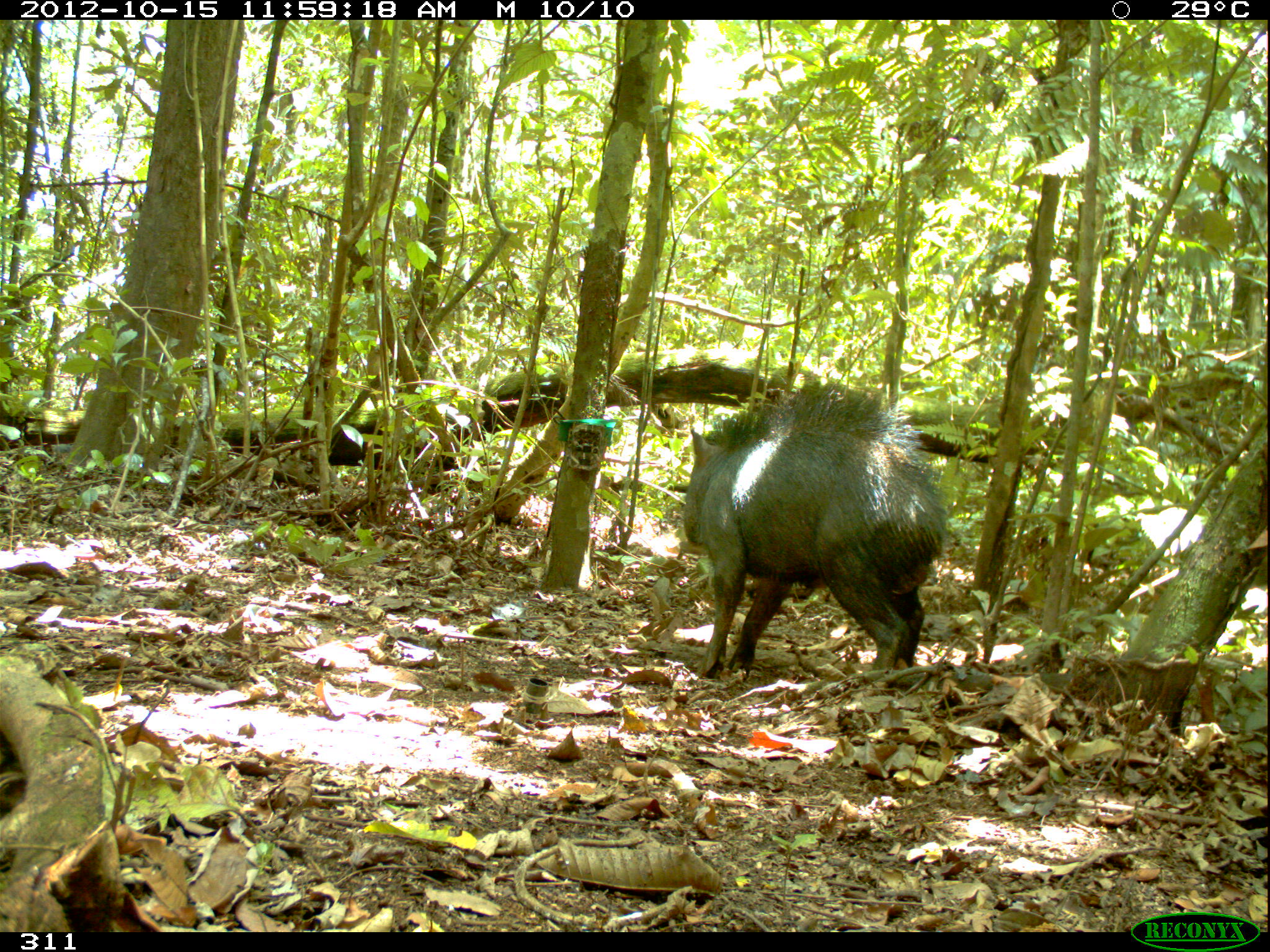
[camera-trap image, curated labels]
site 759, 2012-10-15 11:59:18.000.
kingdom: Animalia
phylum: Chordata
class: Mammalia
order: Artiodactyla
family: Tayassuidae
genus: Tayassu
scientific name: Tayassu pecari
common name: white-lipped peccary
Tayassu pecari (white-lipped peccary).